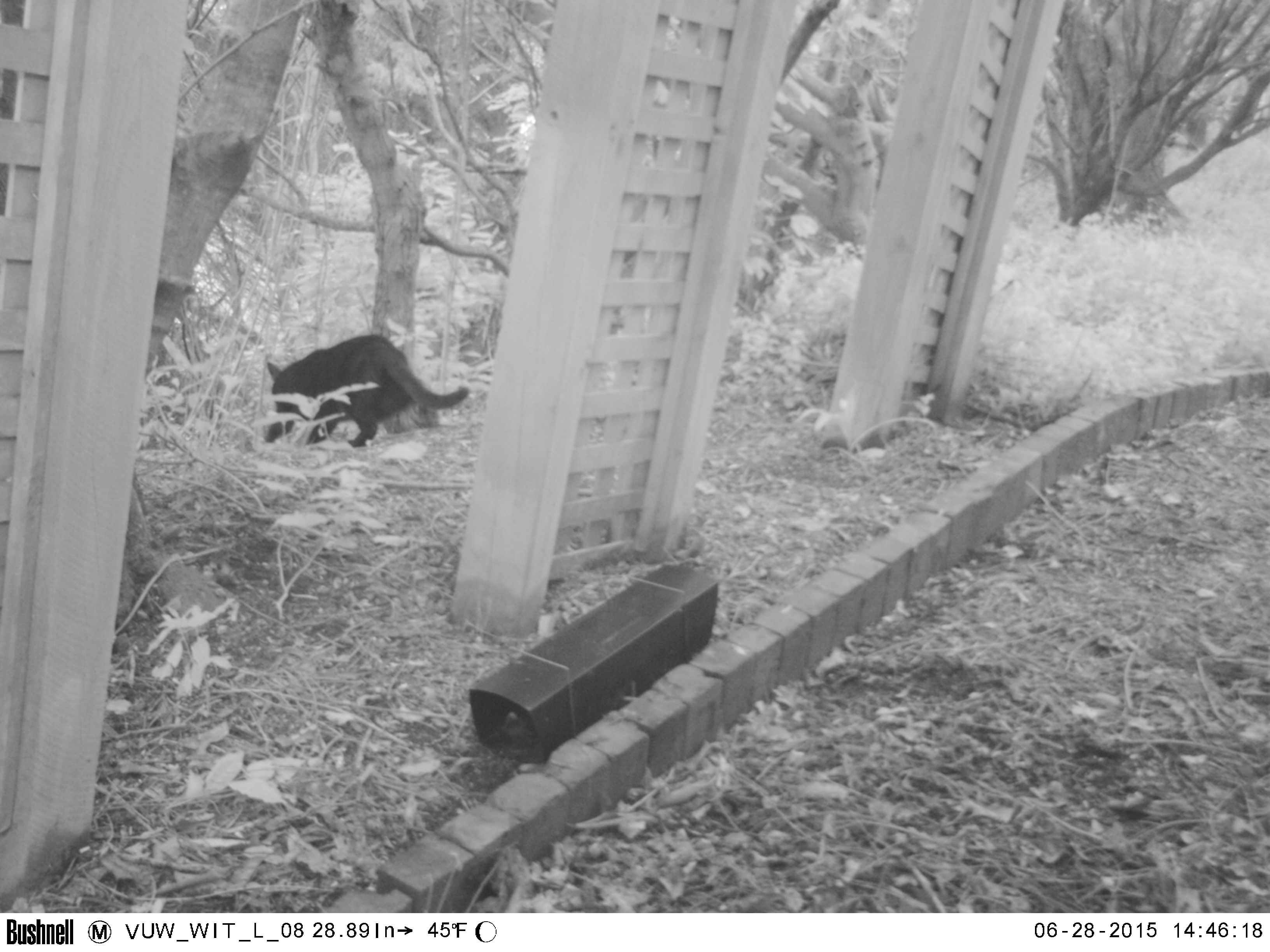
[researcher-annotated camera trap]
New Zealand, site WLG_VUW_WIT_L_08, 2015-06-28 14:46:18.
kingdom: Animalia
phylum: Chordata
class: Mammalia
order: Carnivora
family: Felidae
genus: Felis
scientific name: Felis catus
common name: domestic cat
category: cat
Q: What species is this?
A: Cat (domestic cat) (Felis catus).